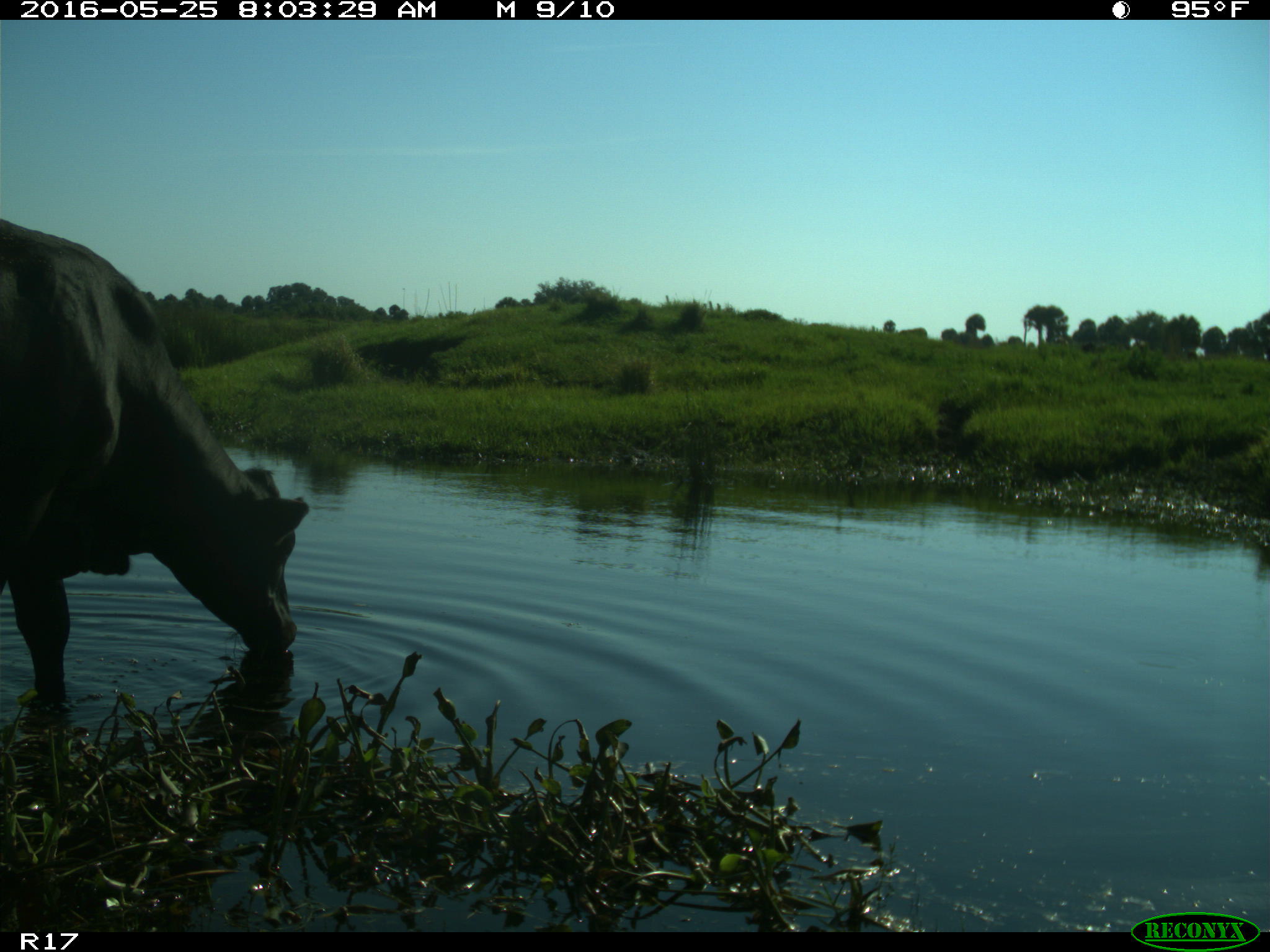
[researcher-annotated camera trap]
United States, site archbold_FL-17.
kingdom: Animalia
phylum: Chordata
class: Mammalia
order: Artiodactyla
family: Bovidae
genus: Bos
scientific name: Bos taurus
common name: domestic cow